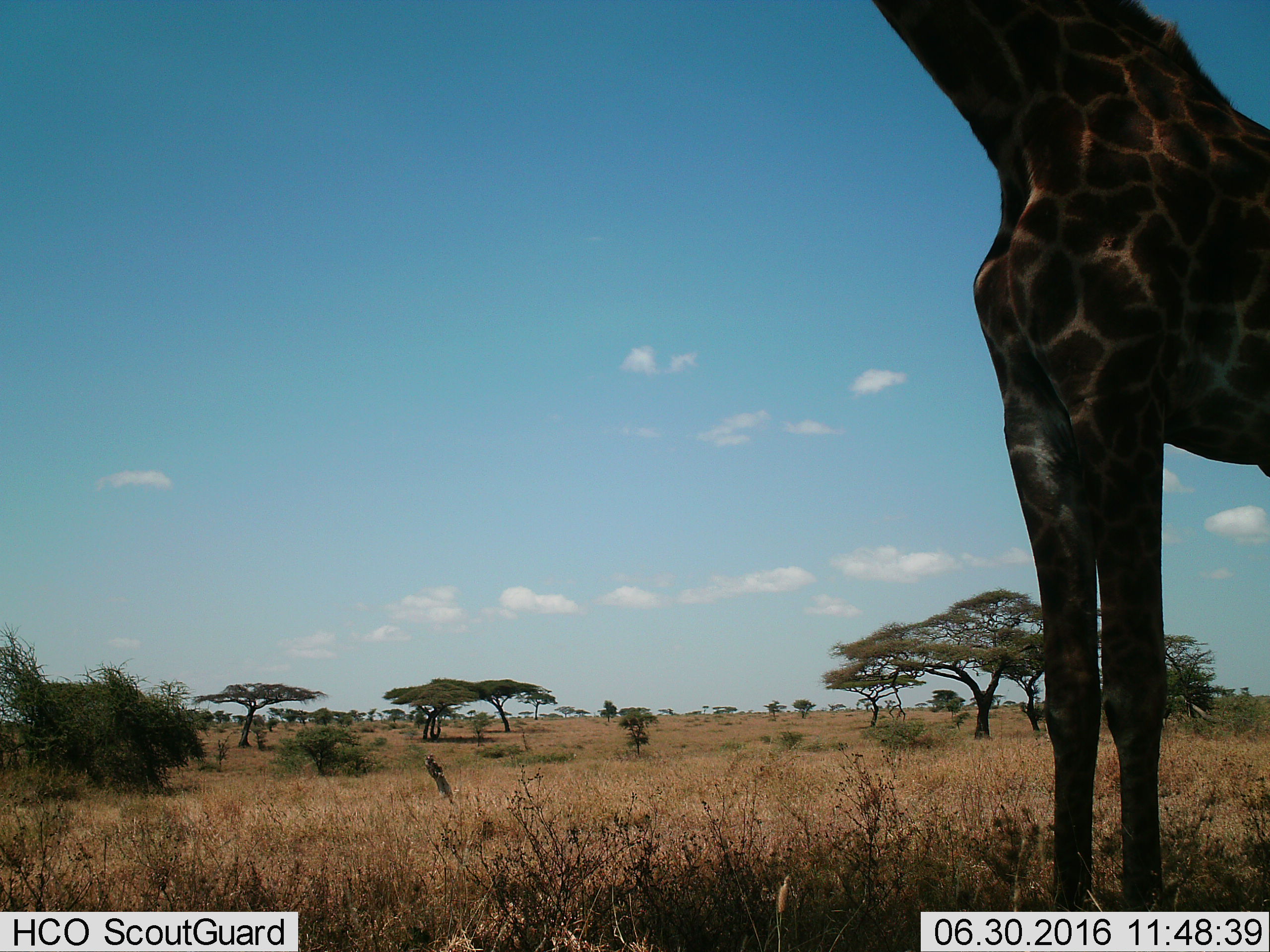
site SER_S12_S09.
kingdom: Animalia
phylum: Chordata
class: Mammalia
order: Artiodactyla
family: Giraffidae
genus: Giraffa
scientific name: Giraffa camelopardalis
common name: giraffe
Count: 1.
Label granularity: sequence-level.